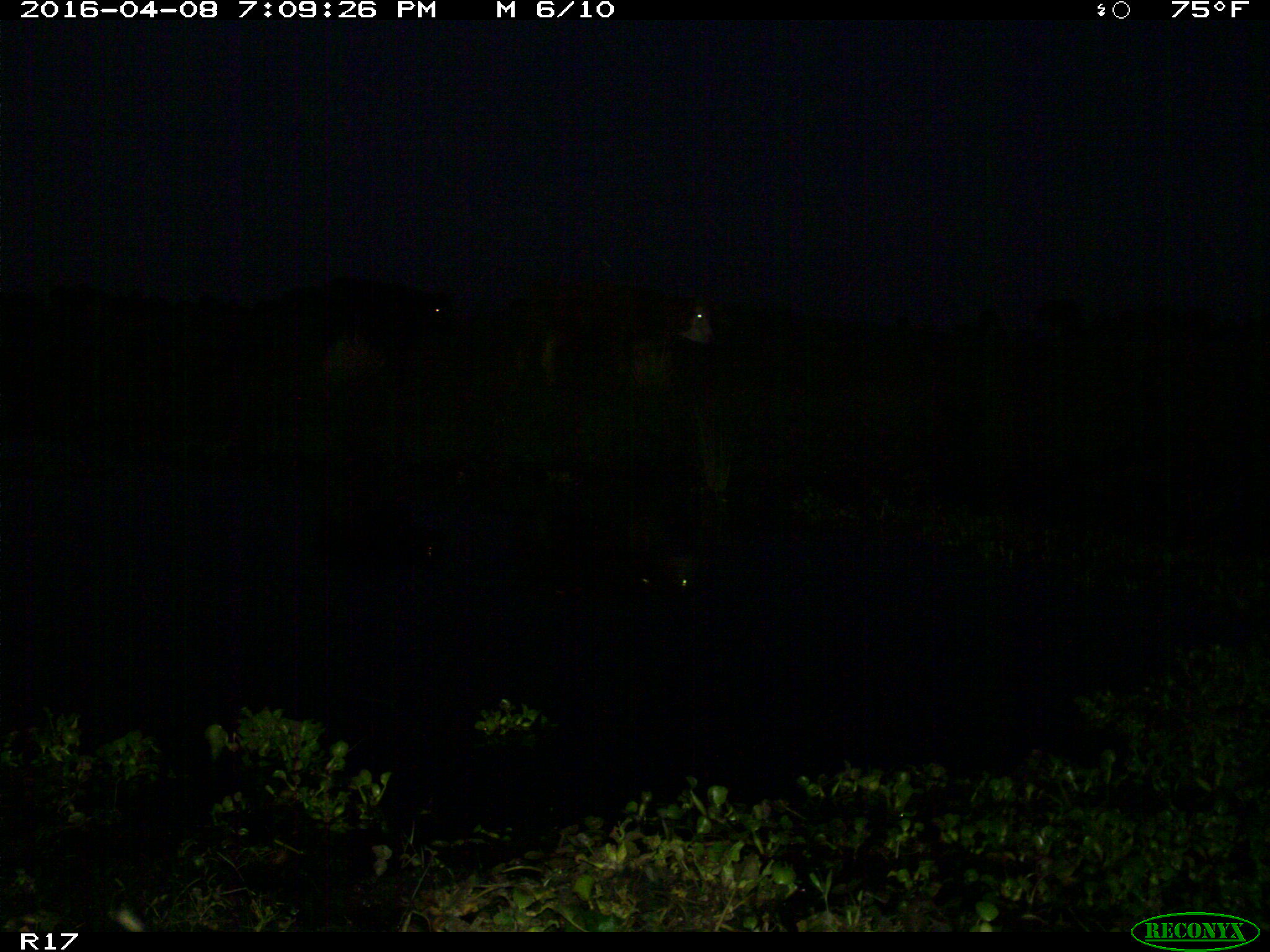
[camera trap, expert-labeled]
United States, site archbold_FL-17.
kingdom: Animalia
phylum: Chordata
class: Mammalia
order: Artiodactyla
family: Bovidae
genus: Bos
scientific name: Bos taurus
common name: domestic cow